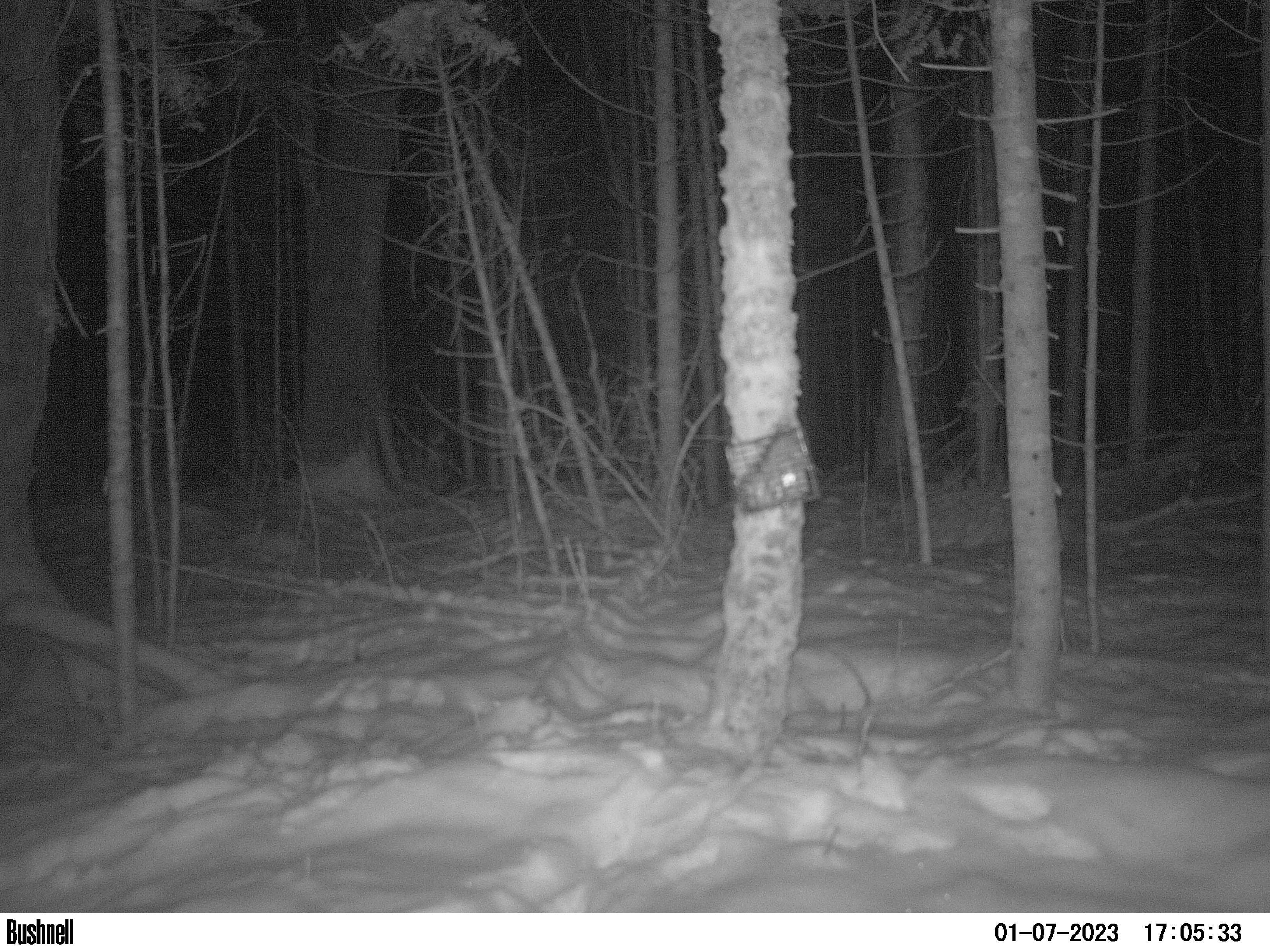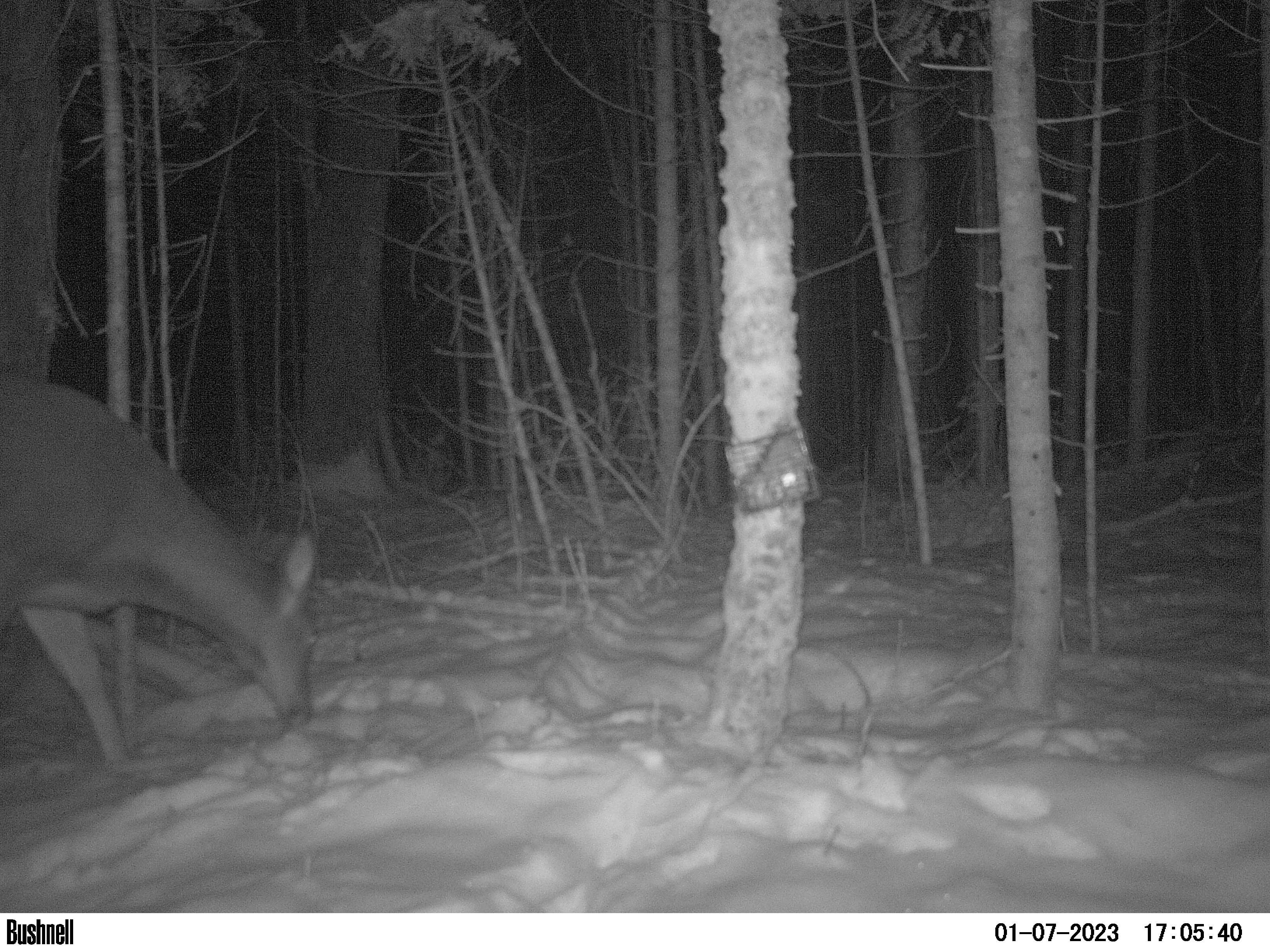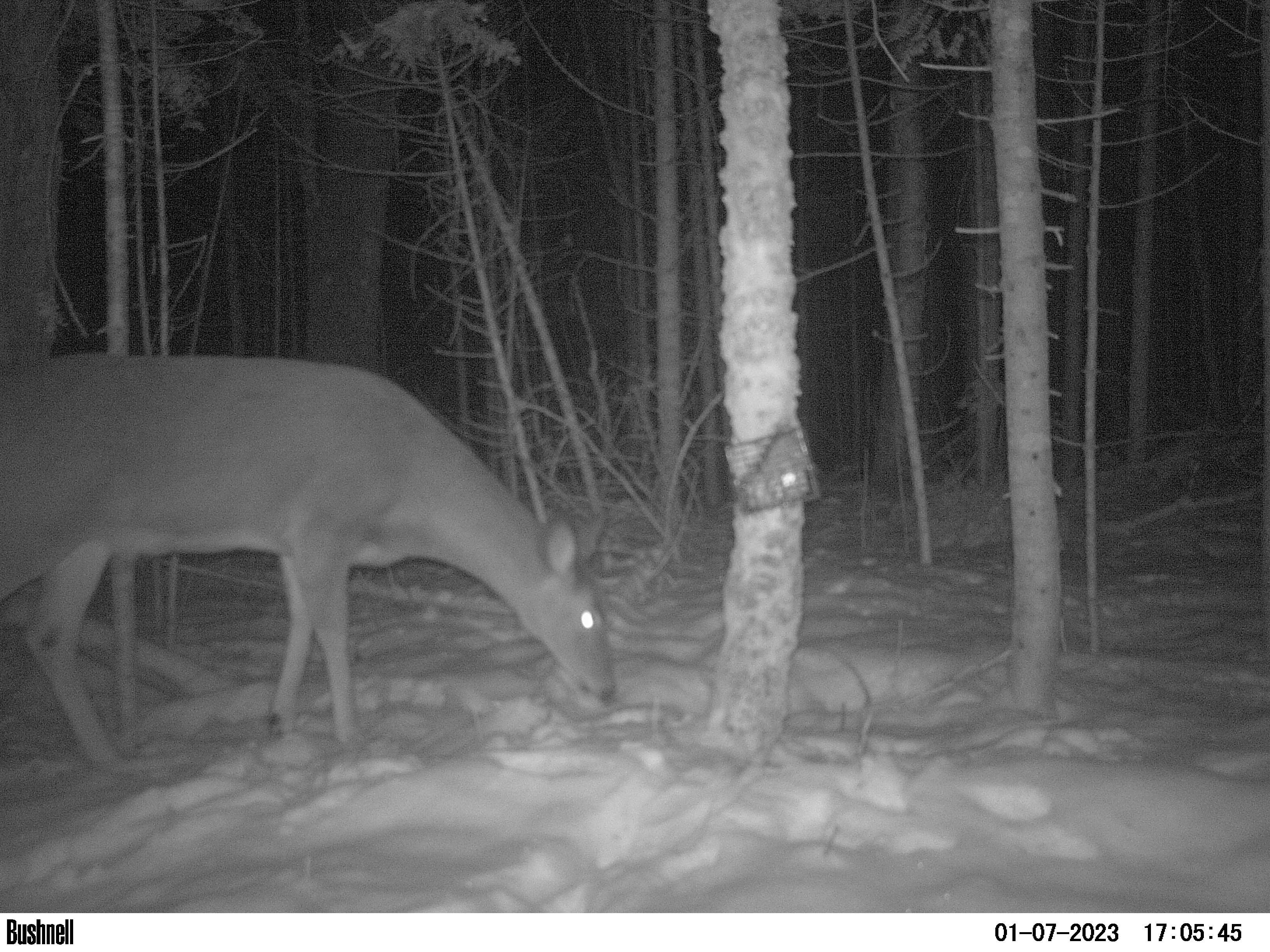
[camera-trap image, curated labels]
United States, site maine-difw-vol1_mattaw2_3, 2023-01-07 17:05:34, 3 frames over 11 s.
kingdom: Animalia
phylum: Chordata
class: Mammalia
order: Artiodactyla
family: Cervidae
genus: Odocoileus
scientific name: Odocoileus virginianus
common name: white-tailed deer